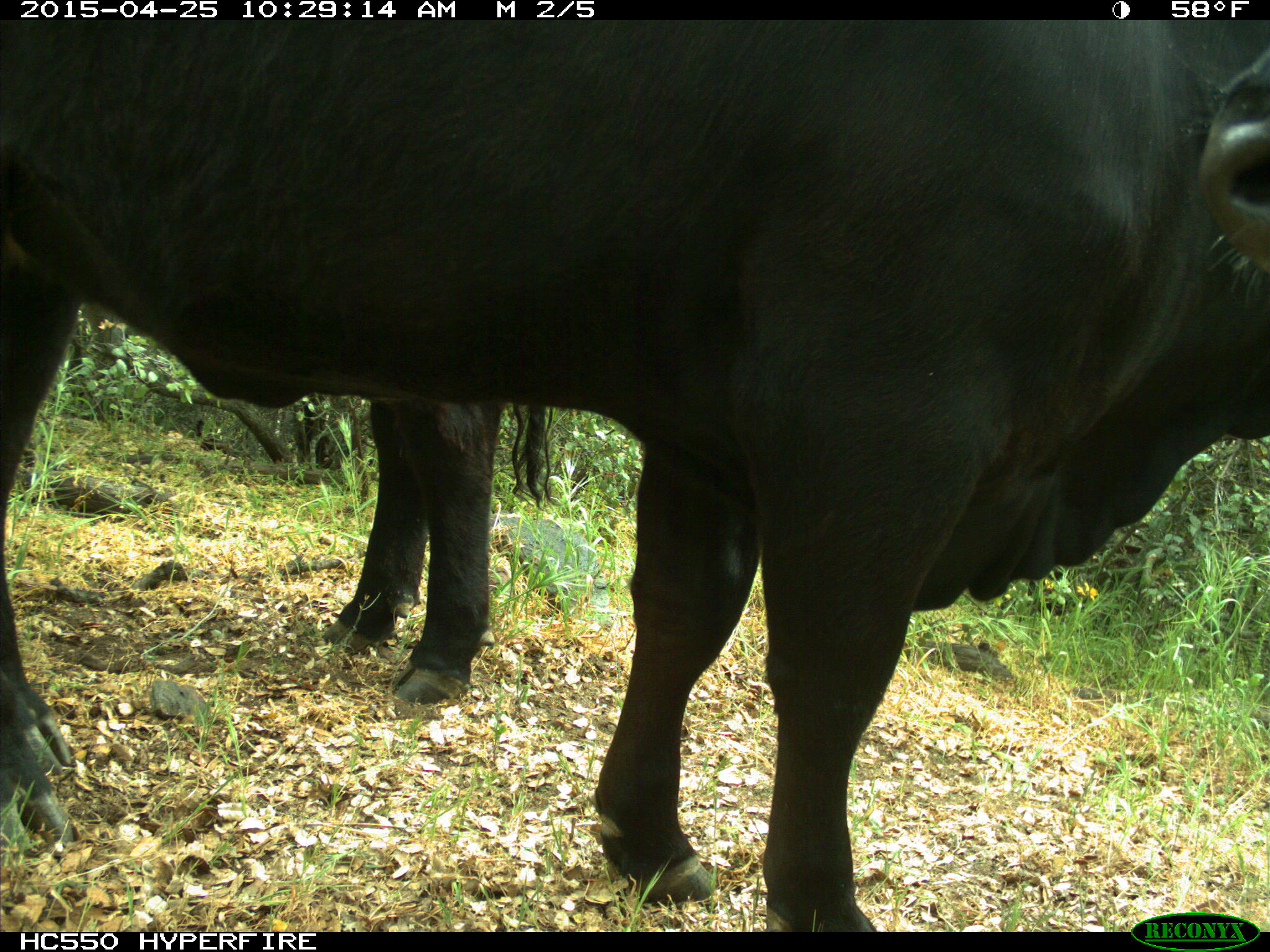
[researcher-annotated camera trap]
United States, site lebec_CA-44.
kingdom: Animalia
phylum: Chordata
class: Mammalia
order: Artiodactyla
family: Suidae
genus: Sus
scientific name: Sus scrofa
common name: wild boar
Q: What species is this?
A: Sus scrofa (wild boar).